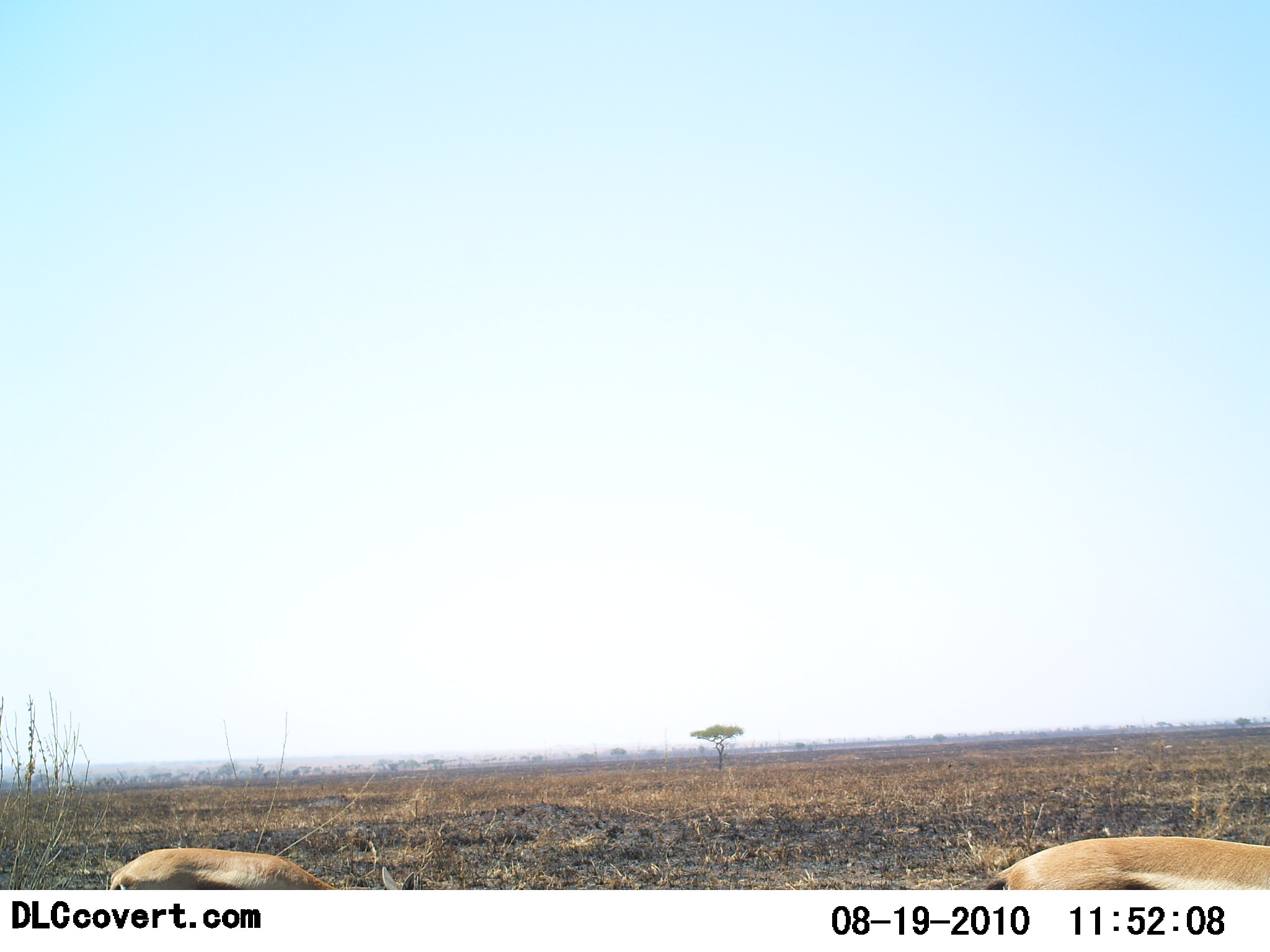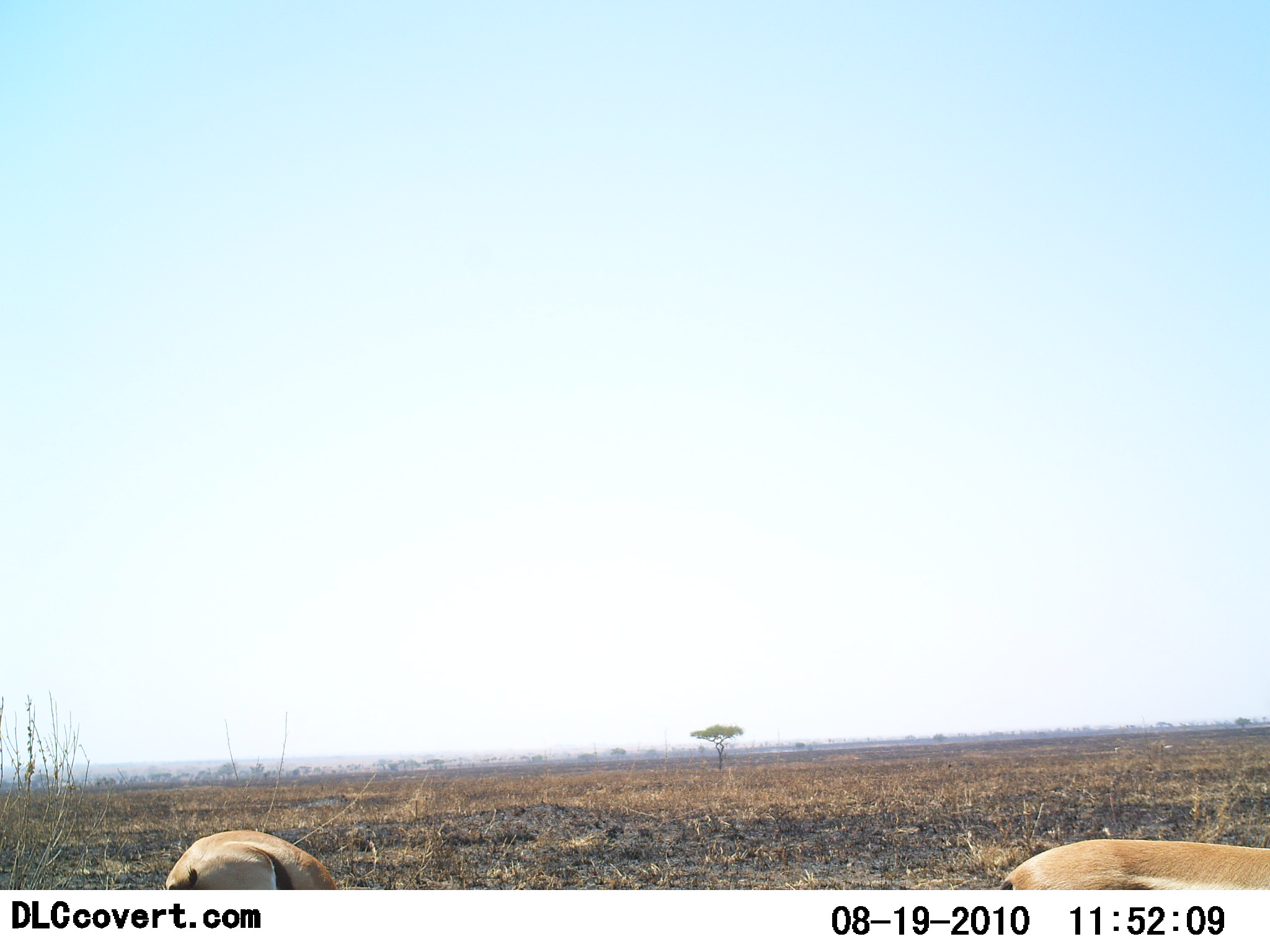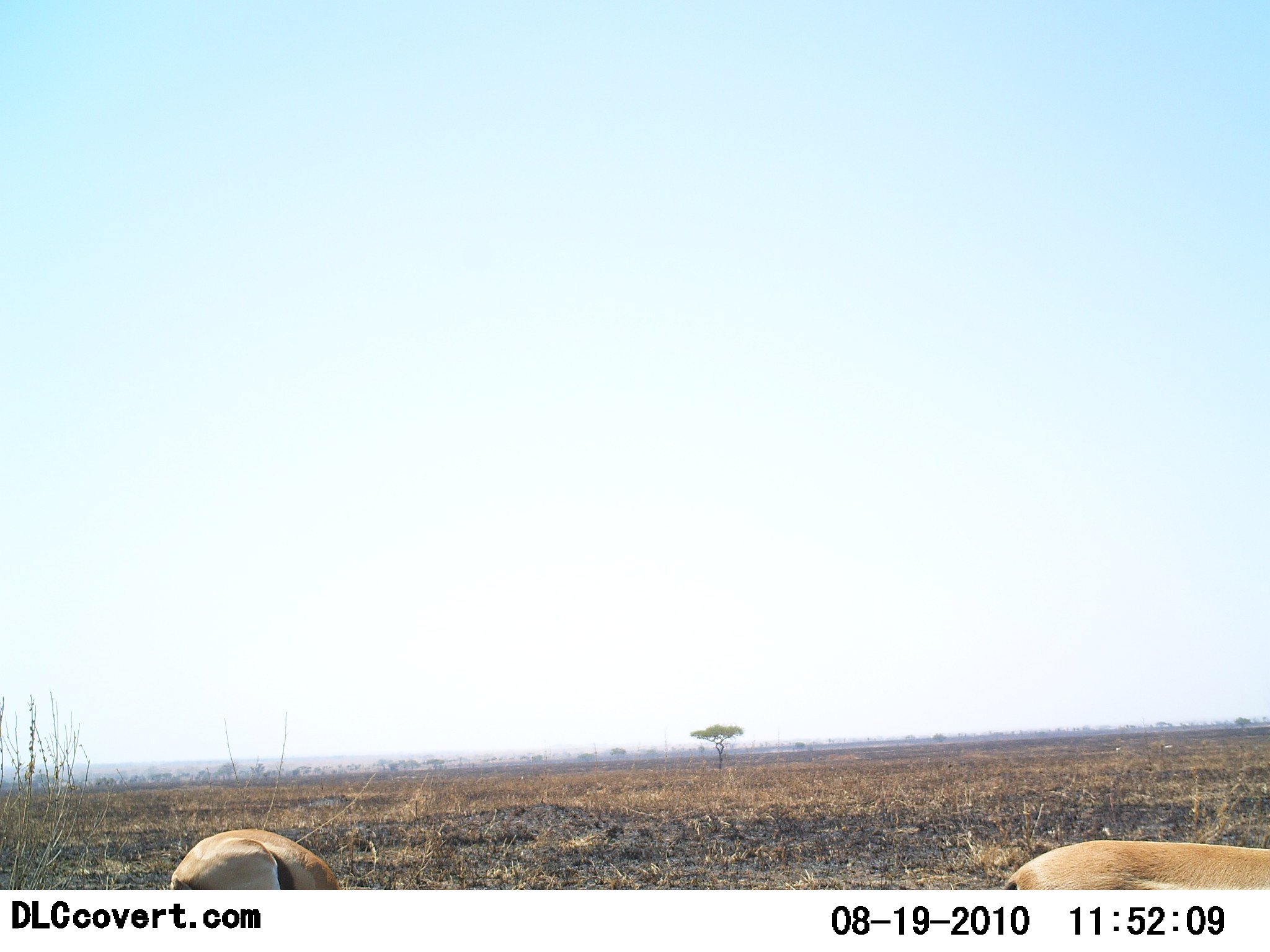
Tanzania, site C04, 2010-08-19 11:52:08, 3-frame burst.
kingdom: Animalia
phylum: Chordata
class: Mammalia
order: Artiodactyla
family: Bovidae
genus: Eudorcas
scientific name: Eudorcas thomsonii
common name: thomson's gazelle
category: gazellethomsons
Gazellethomsons (thomson's gazelle) (Eudorcas thomsonii), count 2. Behavior (volunteer vote fractions): standing 33%, resting 8%, moving 0%, interacting 0%. Young present (vote fraction): 0%. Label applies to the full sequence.